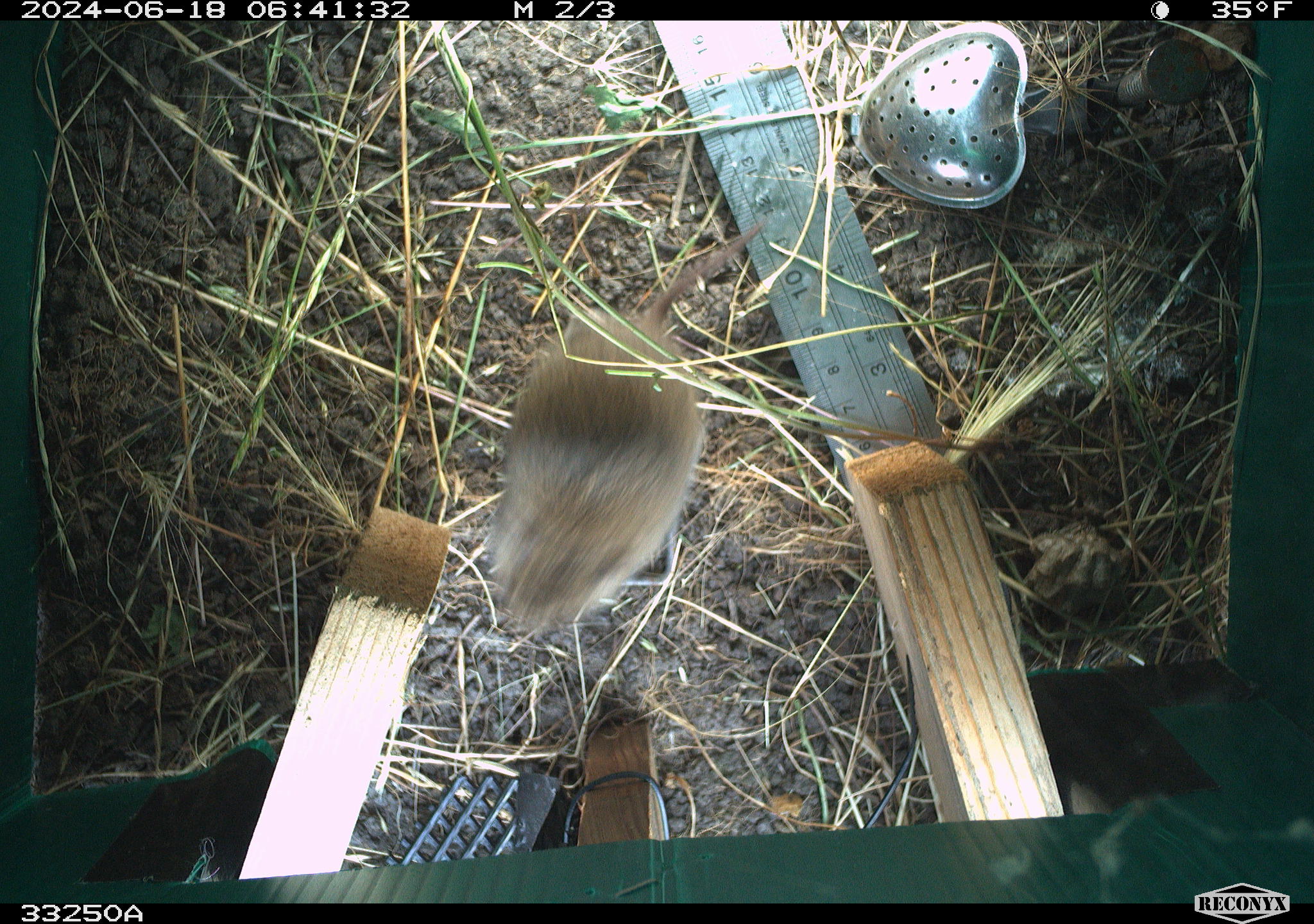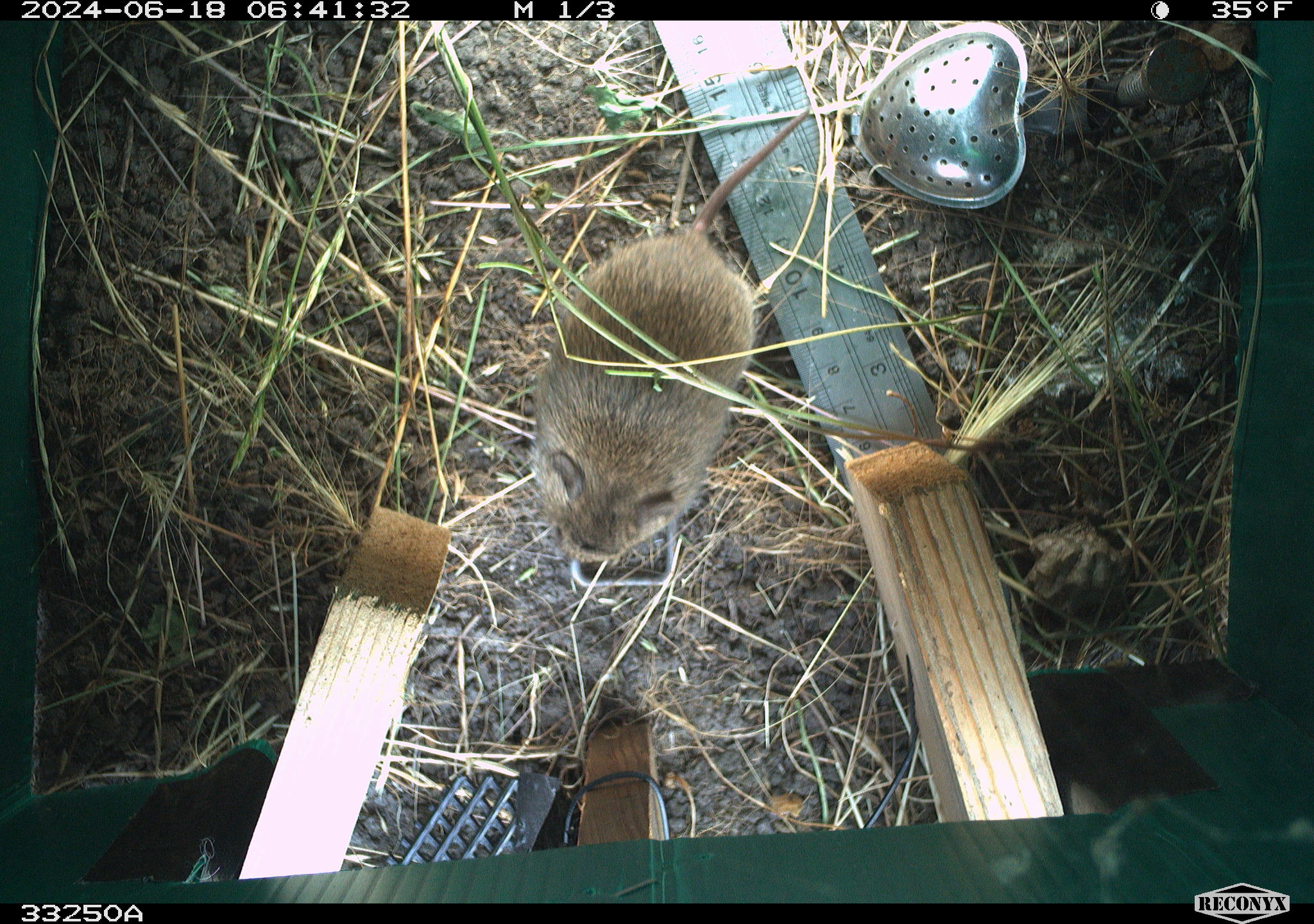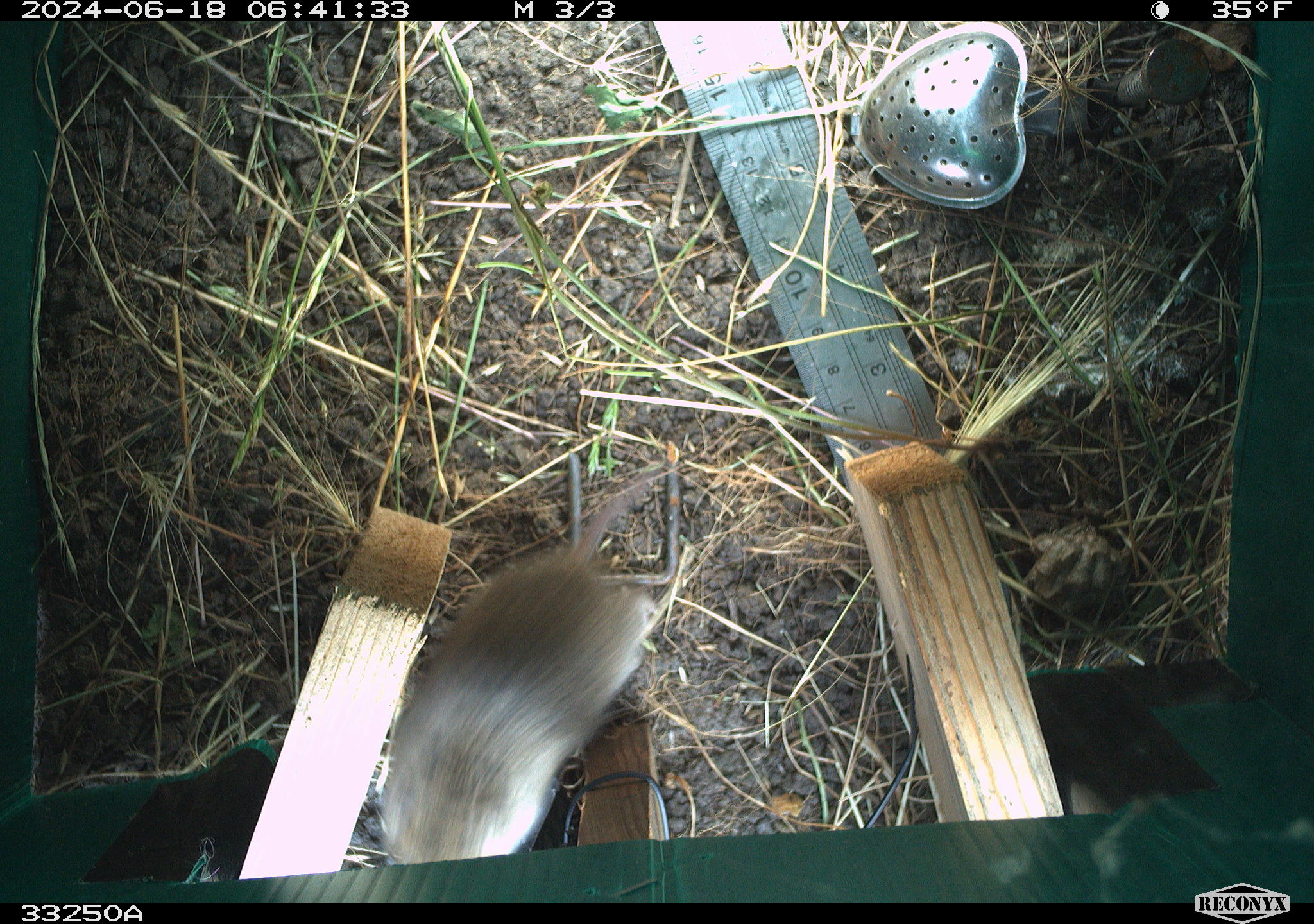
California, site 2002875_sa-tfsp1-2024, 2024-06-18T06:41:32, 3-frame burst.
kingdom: Animalia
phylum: Chordata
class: Mammalia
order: Rodentia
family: Cricetidae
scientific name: Arvicolinae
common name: voles, lemmings, and muskrats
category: arvicolinae subfamily